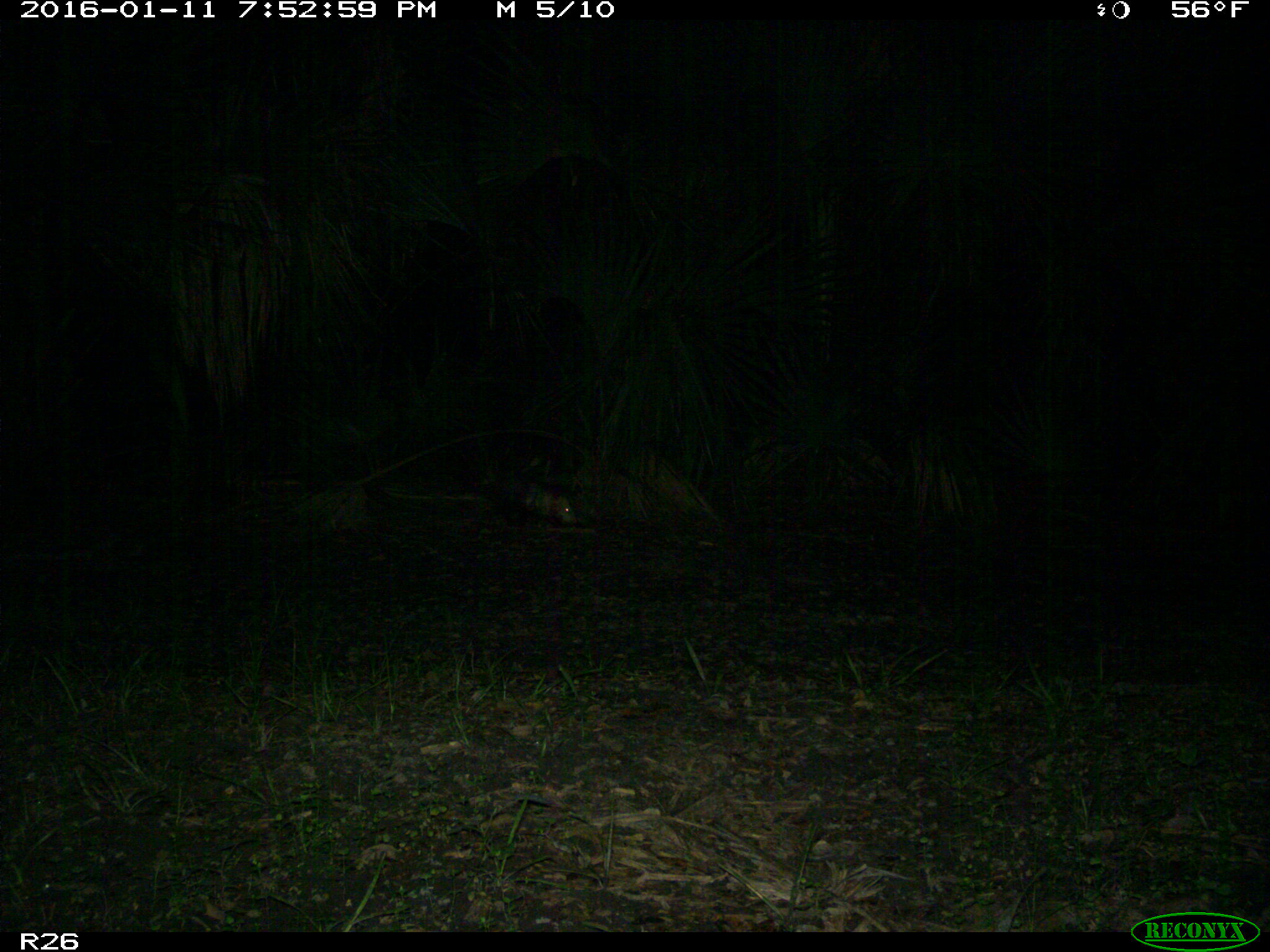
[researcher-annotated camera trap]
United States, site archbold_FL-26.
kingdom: Animalia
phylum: Chordata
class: Mammalia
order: Didelphimorphia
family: Didelphidae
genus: Didelphis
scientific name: Didelphis virginiana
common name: virginia opossum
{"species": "Didelphis virginiana (virginia opossum)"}